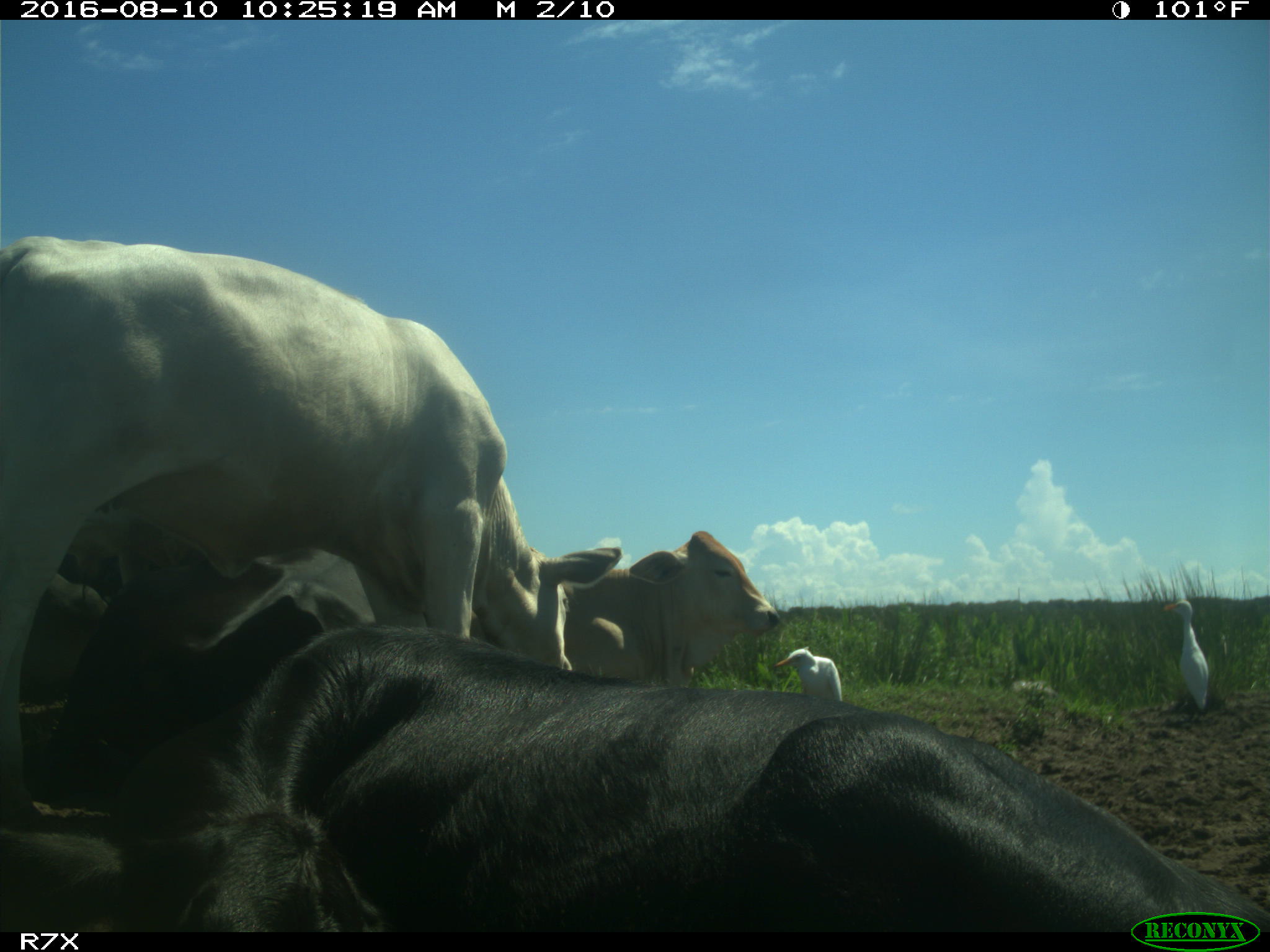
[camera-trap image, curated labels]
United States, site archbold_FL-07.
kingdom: Animalia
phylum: Chordata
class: Mammalia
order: Artiodactyla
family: Bovidae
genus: Bos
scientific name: Bos taurus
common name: domestic cow